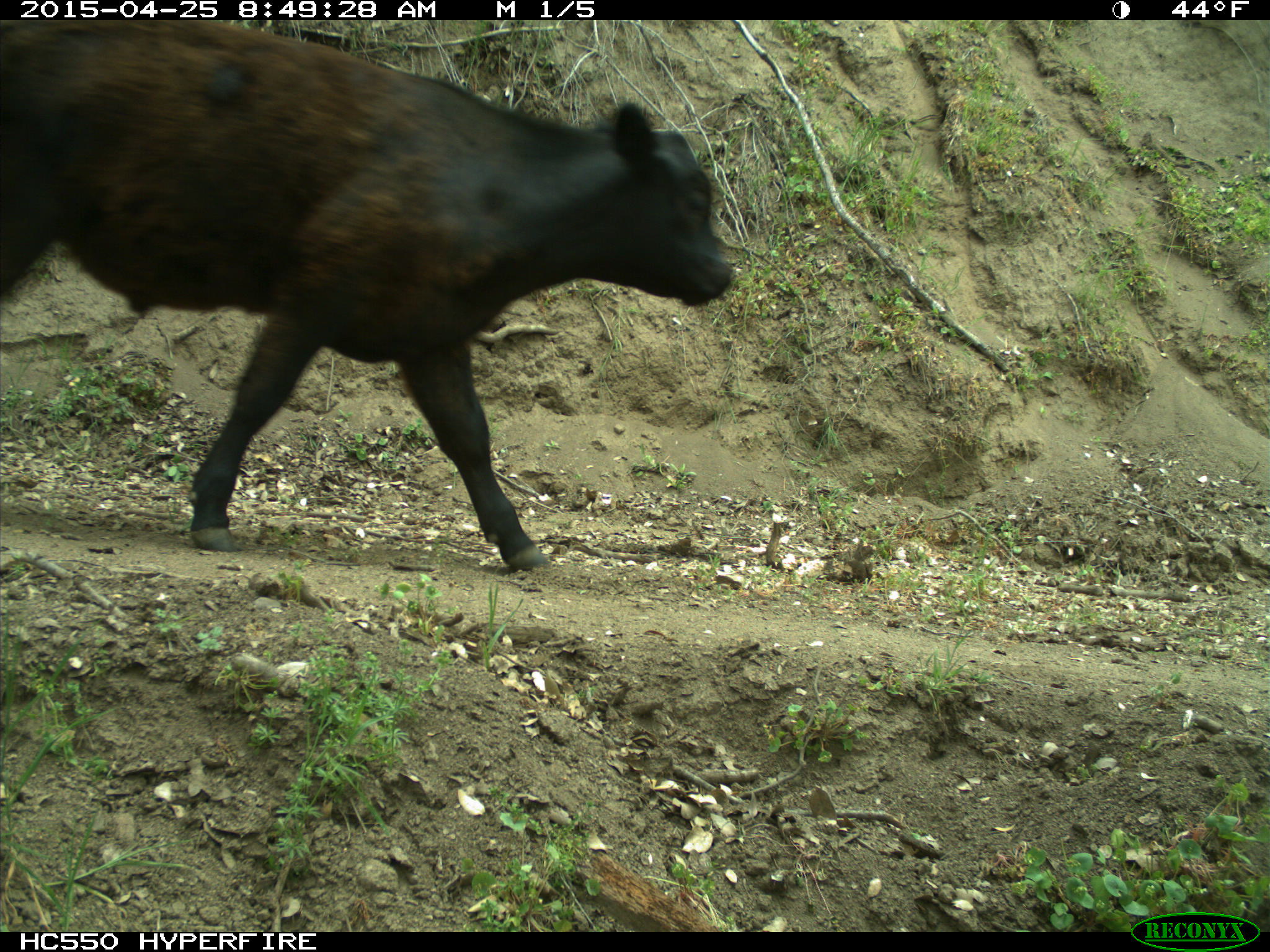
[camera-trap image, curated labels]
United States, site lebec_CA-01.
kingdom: Animalia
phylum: Chordata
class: Mammalia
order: Artiodactyla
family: Bovidae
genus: Bos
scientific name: Bos taurus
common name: domestic cow